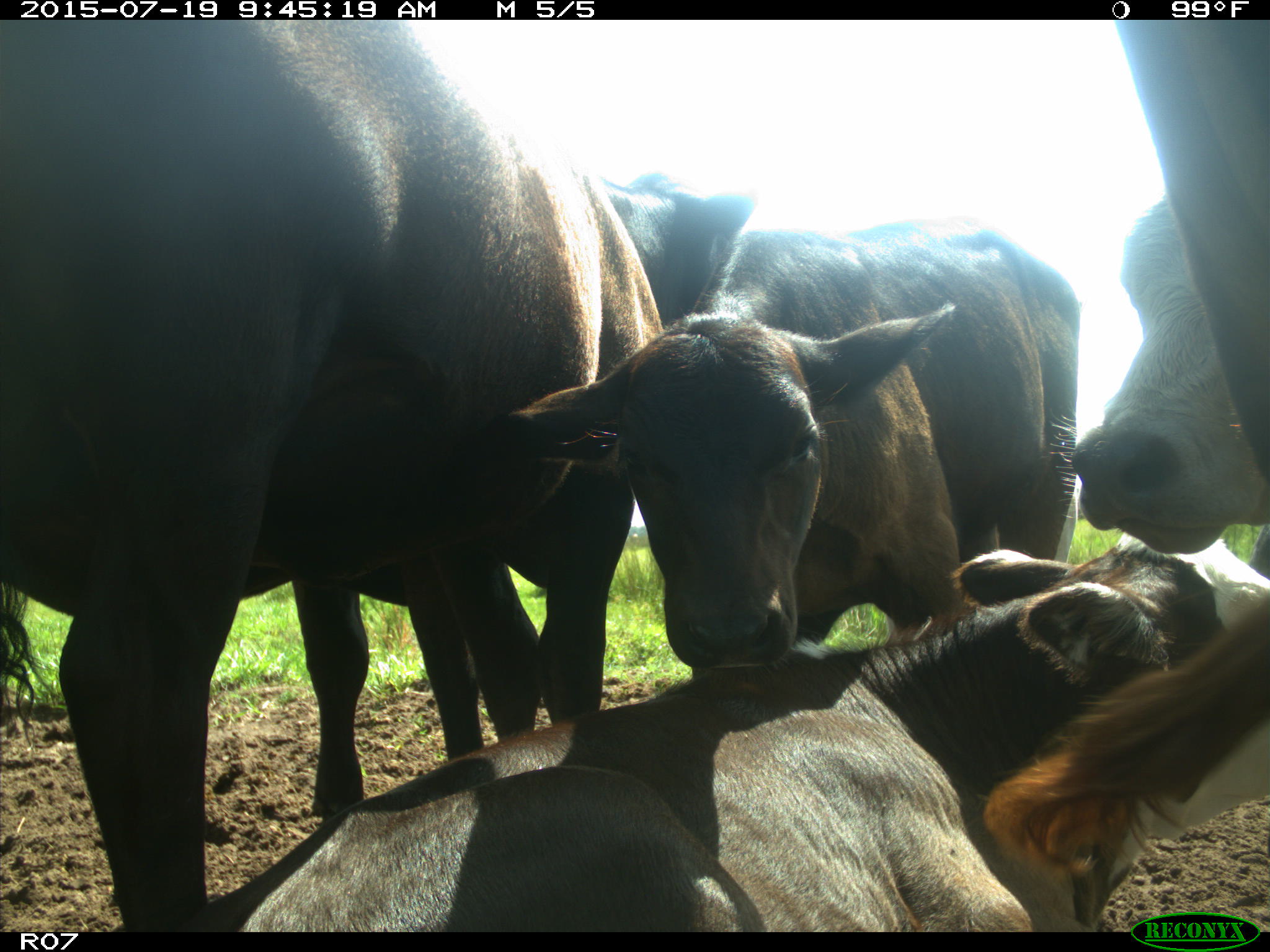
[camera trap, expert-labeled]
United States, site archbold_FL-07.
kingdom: Animalia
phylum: Chordata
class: Mammalia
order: Artiodactyla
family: Bovidae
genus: Bos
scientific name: Bos taurus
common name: domestic cow